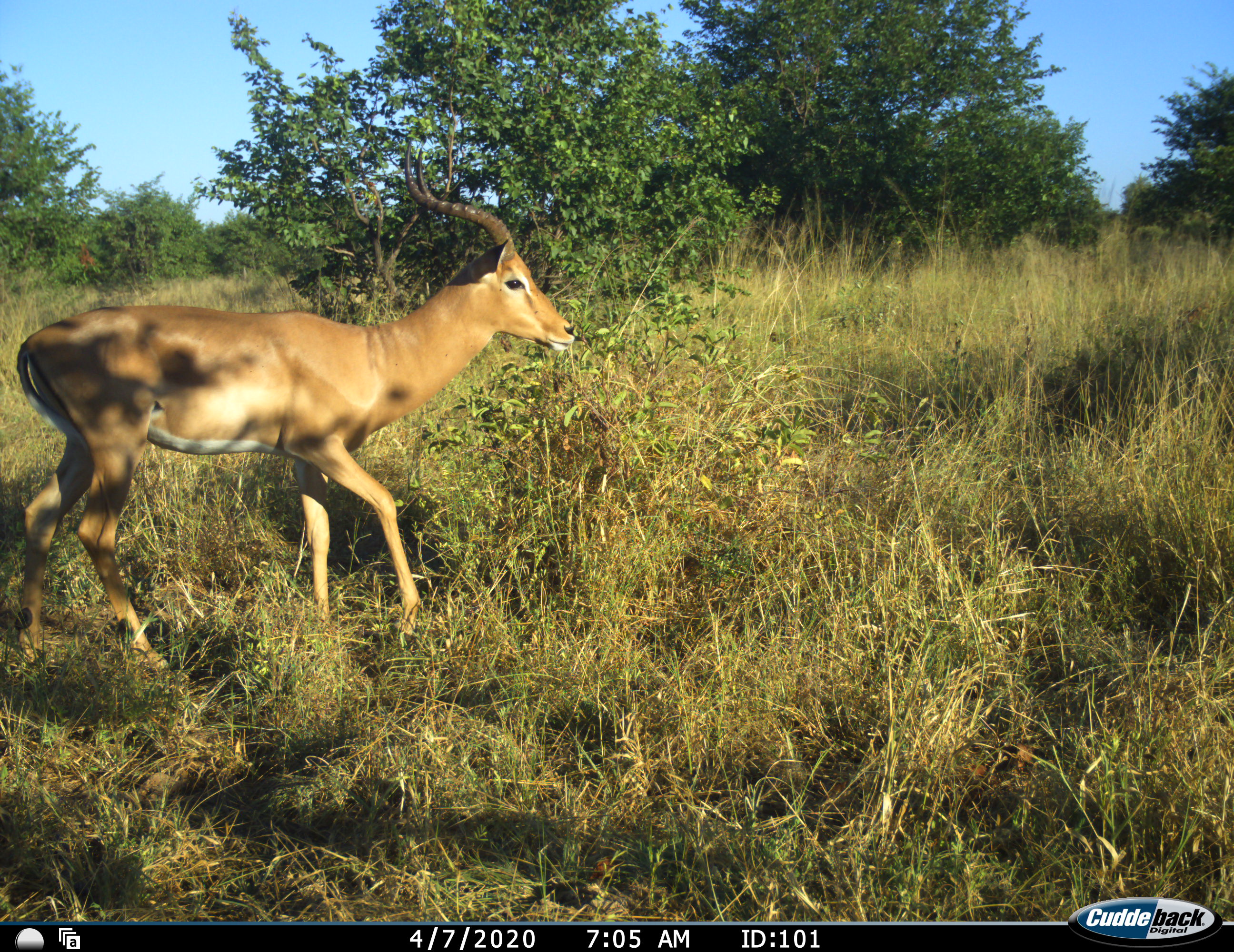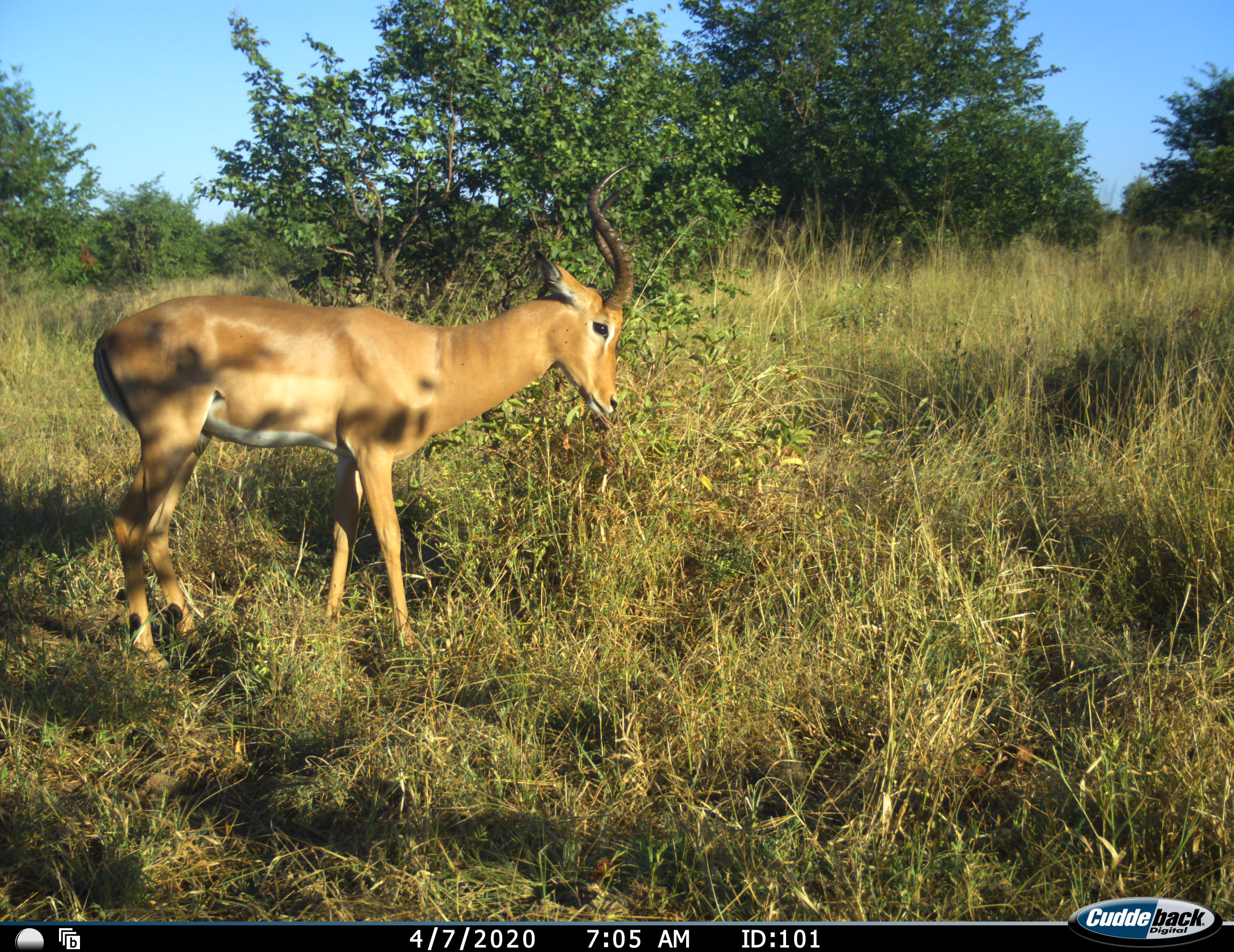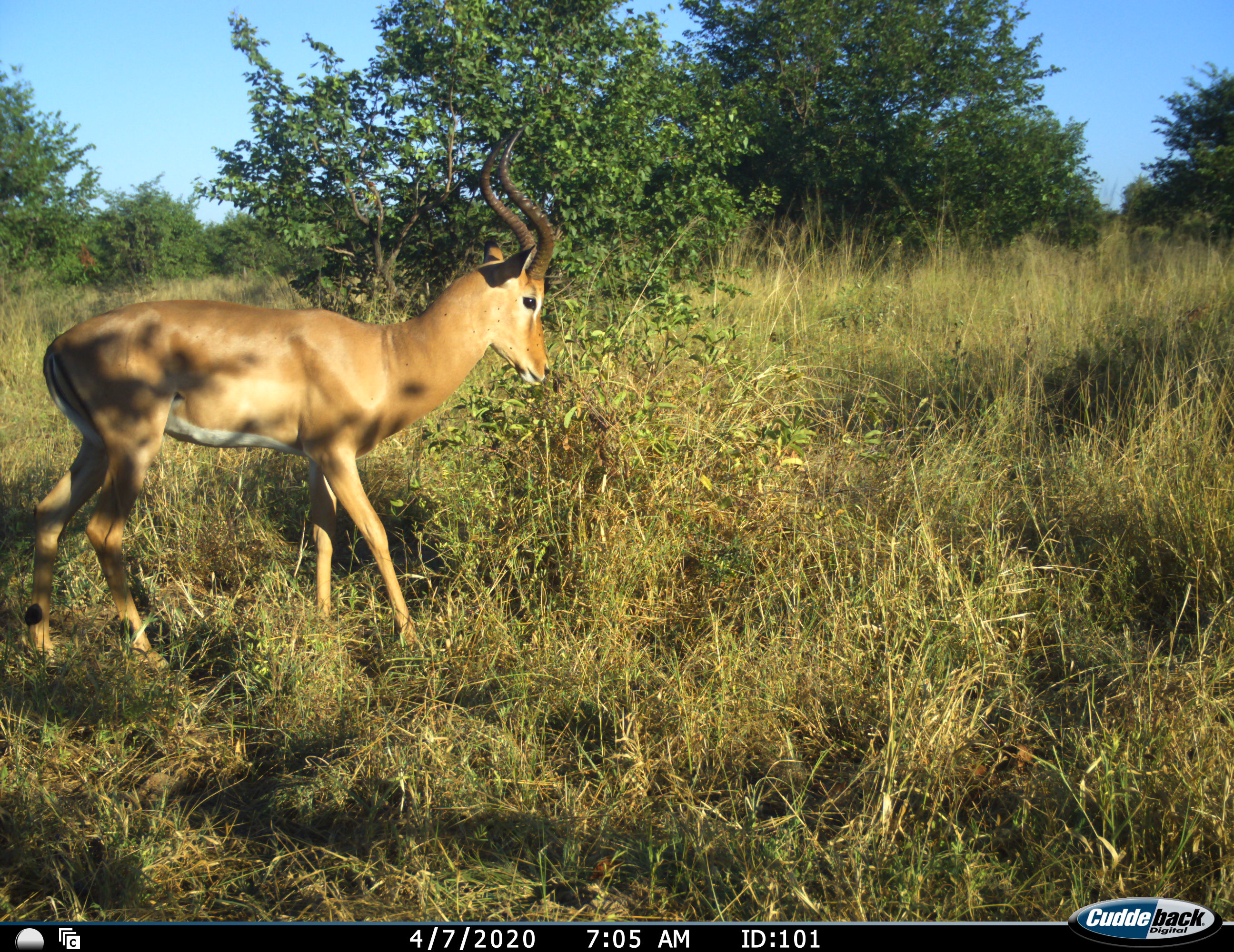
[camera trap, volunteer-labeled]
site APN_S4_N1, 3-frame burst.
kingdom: Animalia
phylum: Chordata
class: Mammalia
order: Artiodactyla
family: Bovidae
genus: Aepyceros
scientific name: Aepyceros melampus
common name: impala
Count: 1.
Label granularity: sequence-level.